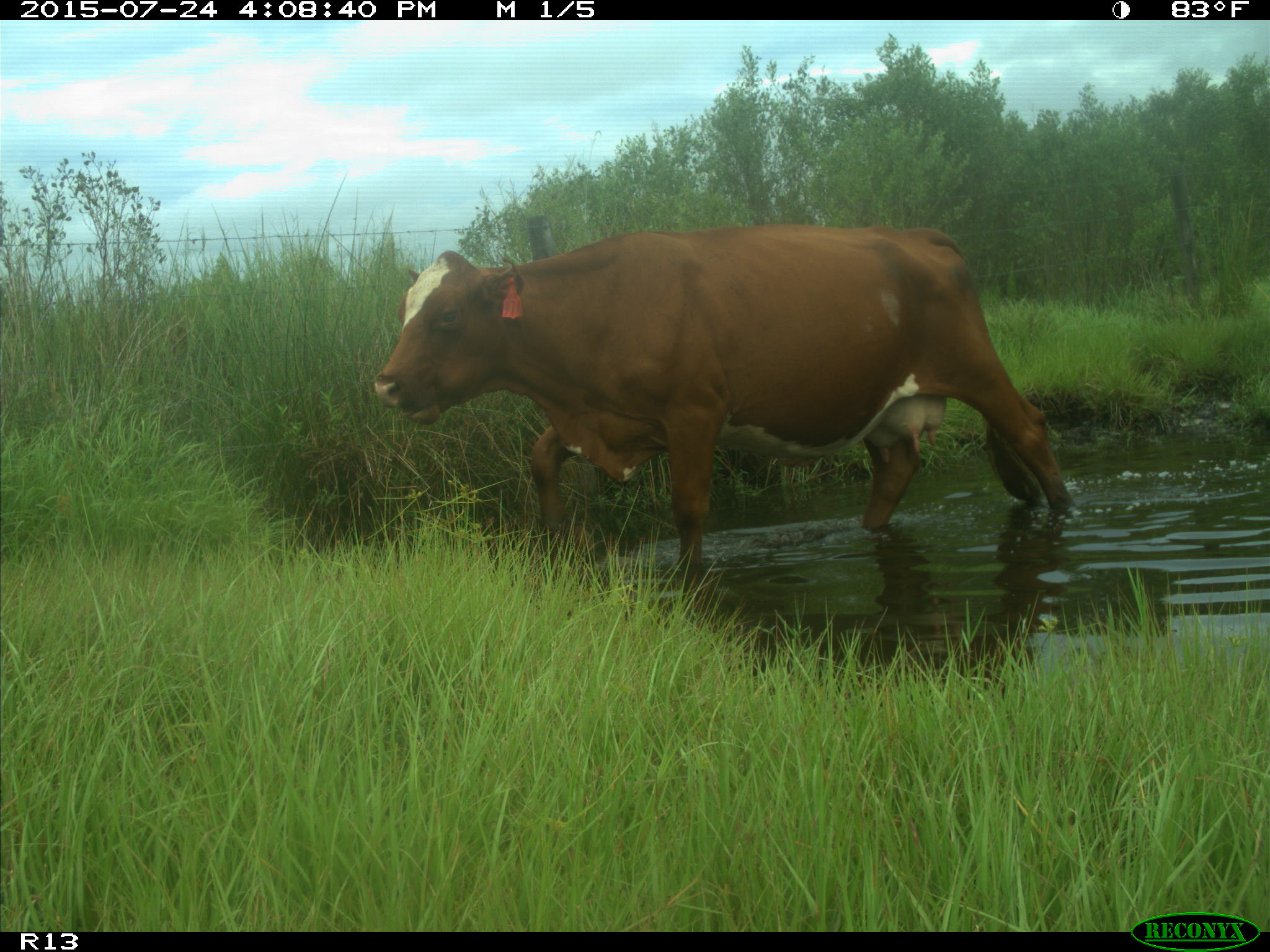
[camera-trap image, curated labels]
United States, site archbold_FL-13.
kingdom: Animalia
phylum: Chordata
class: Mammalia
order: Artiodactyla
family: Bovidae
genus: Bos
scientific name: Bos taurus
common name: domestic cow